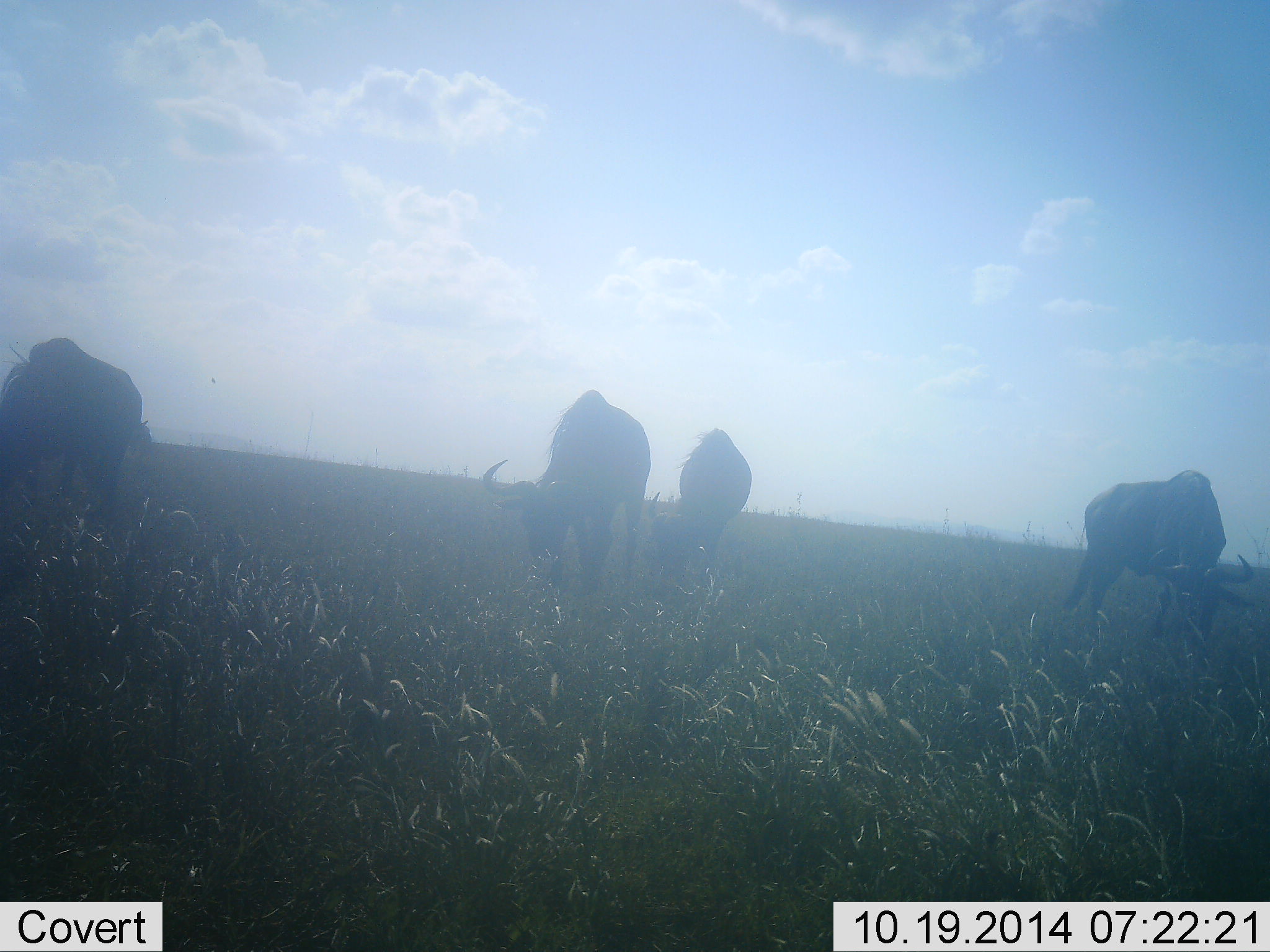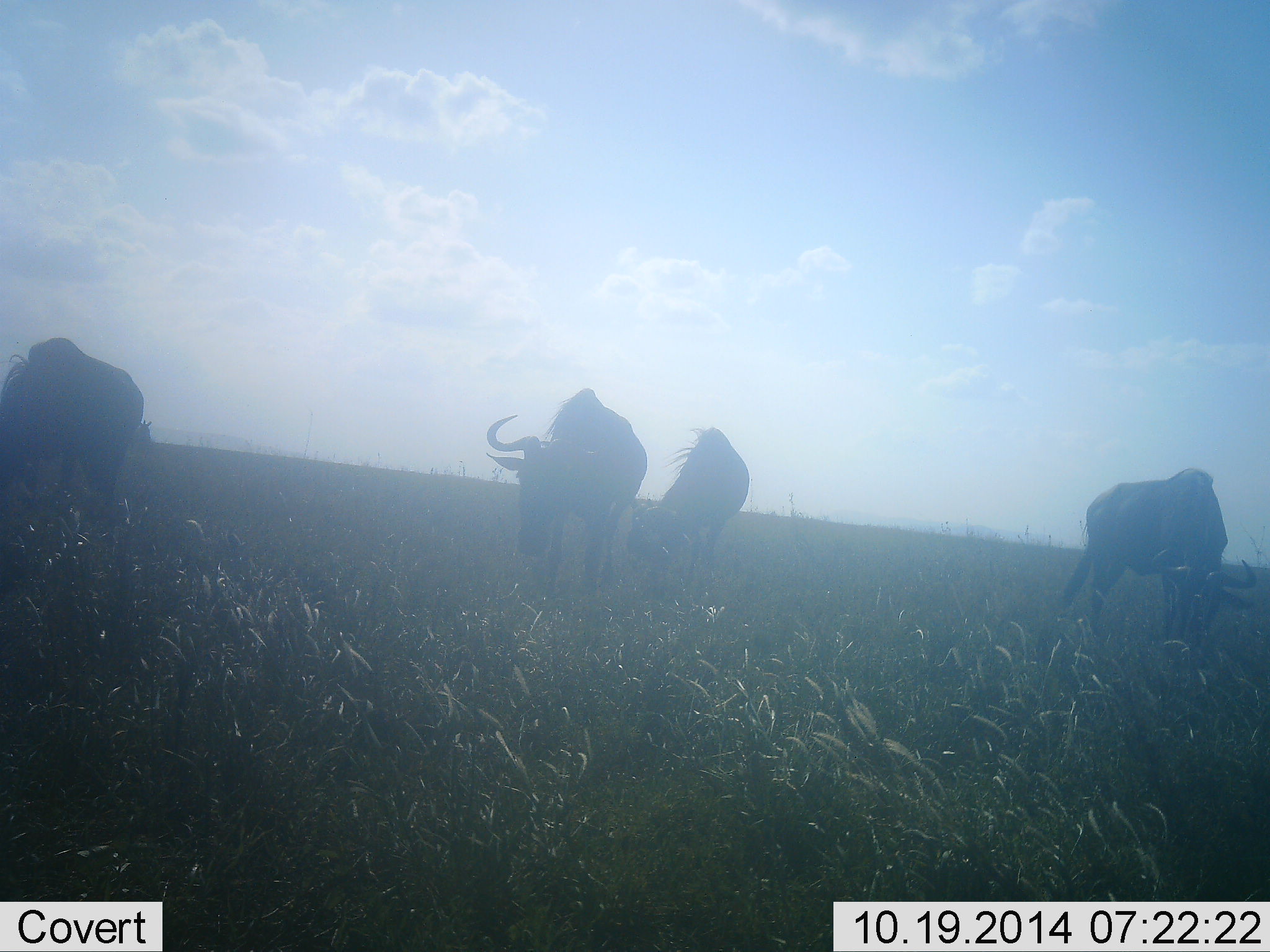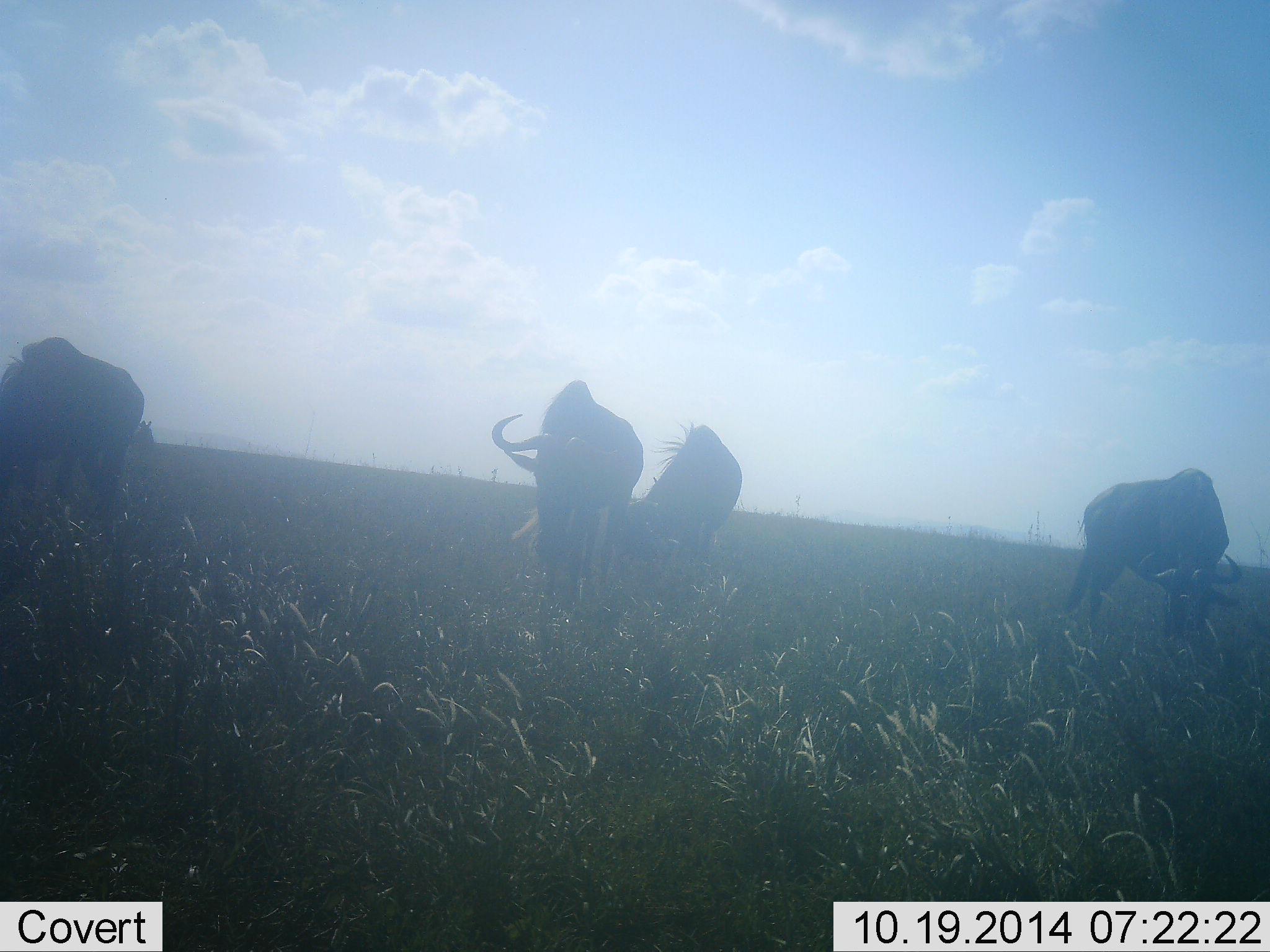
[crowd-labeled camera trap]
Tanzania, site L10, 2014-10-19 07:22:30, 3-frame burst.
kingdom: Animalia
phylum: Chordata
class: Mammalia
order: Artiodactyla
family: Bovidae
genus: Connochaetes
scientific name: Connochaetes taurinus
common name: blue wildebeest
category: wildebeest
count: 4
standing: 20%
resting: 0%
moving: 0%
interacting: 0%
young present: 0%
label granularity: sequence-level